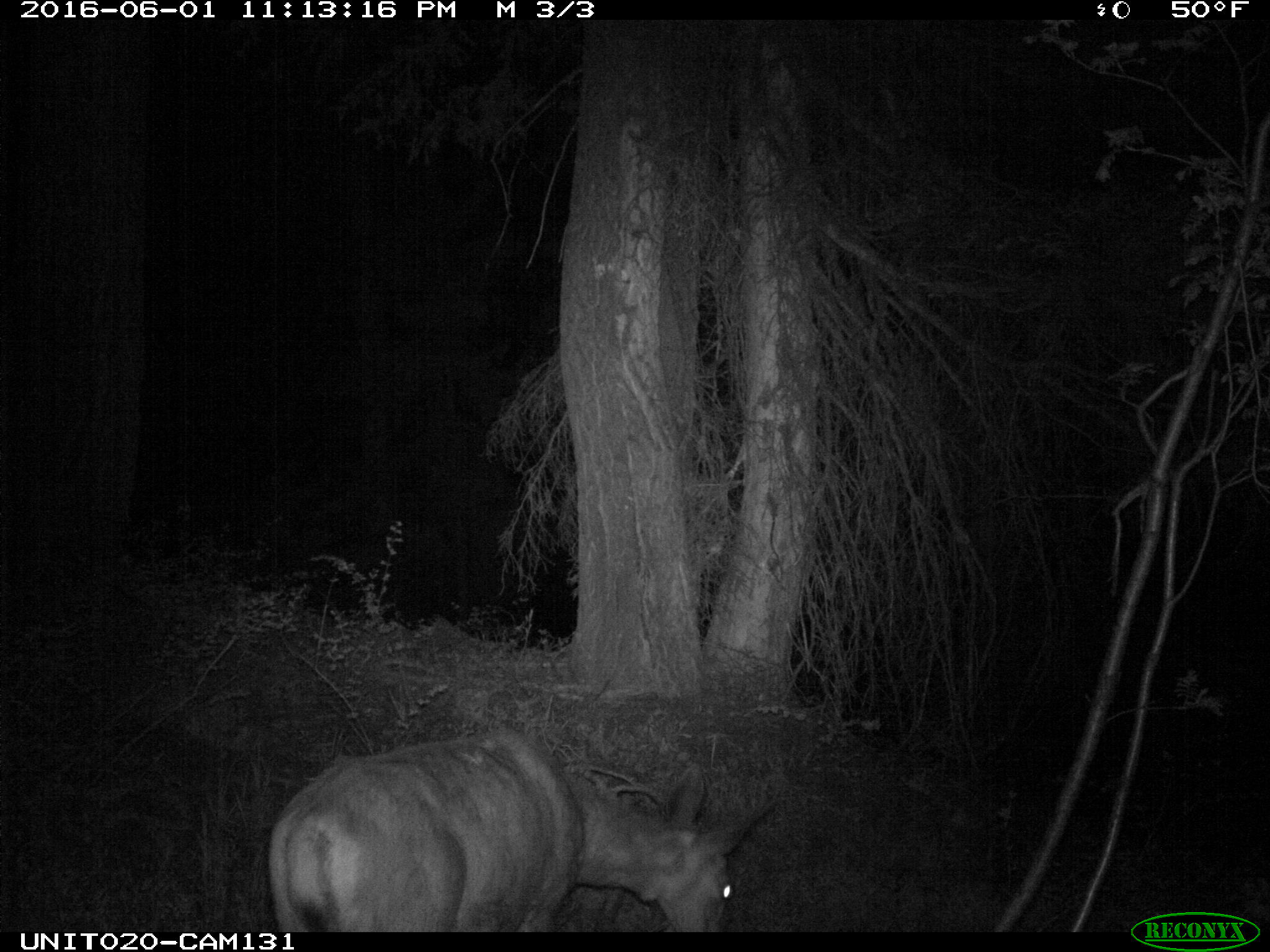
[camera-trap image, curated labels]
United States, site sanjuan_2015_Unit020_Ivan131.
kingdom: Animalia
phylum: Chordata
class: Mammalia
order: Artiodactyla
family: Cervidae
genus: Odocoileus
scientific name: Odocoileus hemionus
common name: mule deer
Odocoileus hemionus (mule deer).